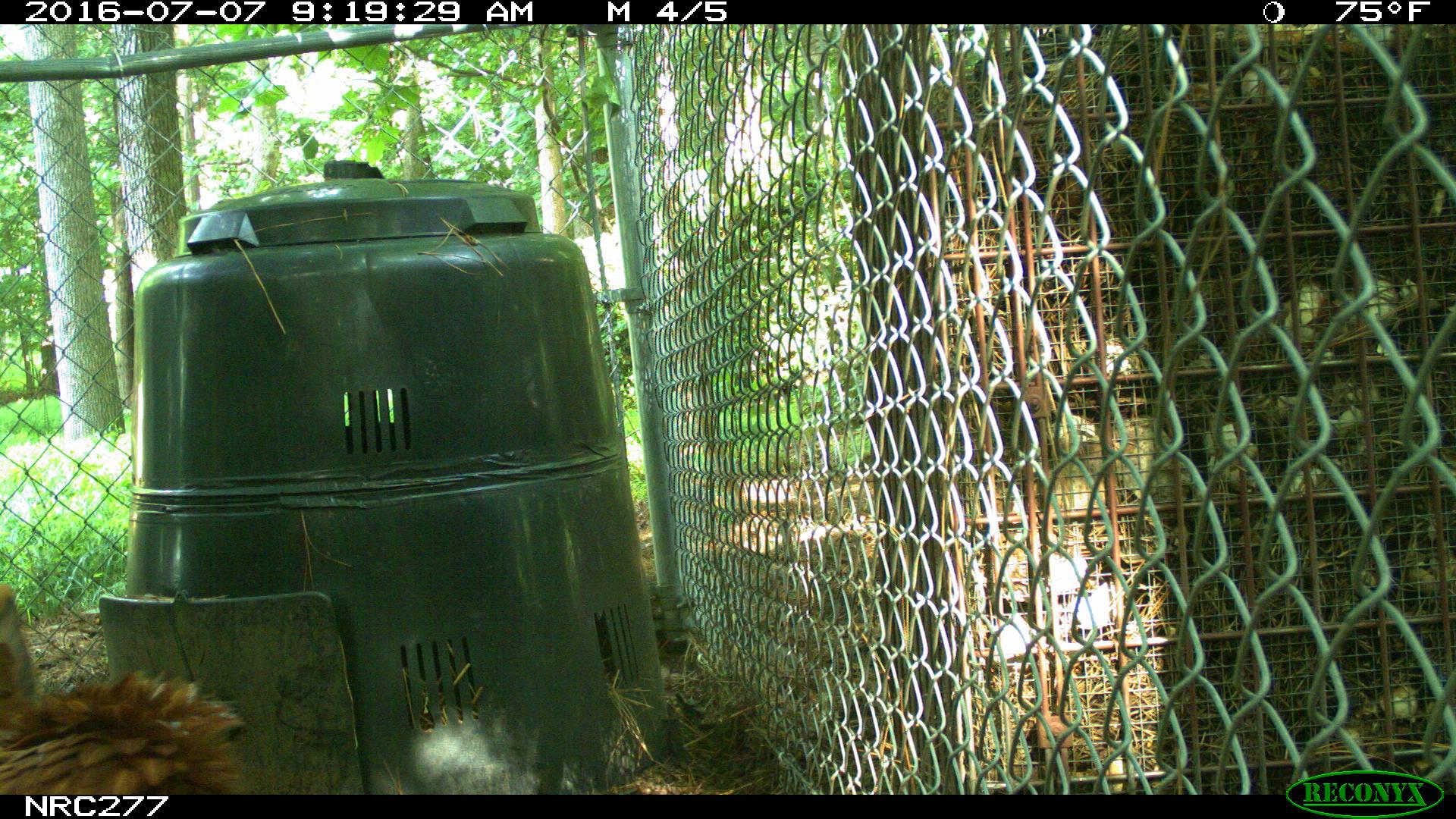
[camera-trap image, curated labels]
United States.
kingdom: Animalia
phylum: Chordata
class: Aves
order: Galliformes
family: Phasianidae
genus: Gallus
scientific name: Gallus gallus domesticus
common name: domestic chicken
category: Chicken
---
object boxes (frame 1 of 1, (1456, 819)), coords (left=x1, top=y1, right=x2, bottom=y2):
Chicken: (left=1, top=580, right=260, bottom=797)